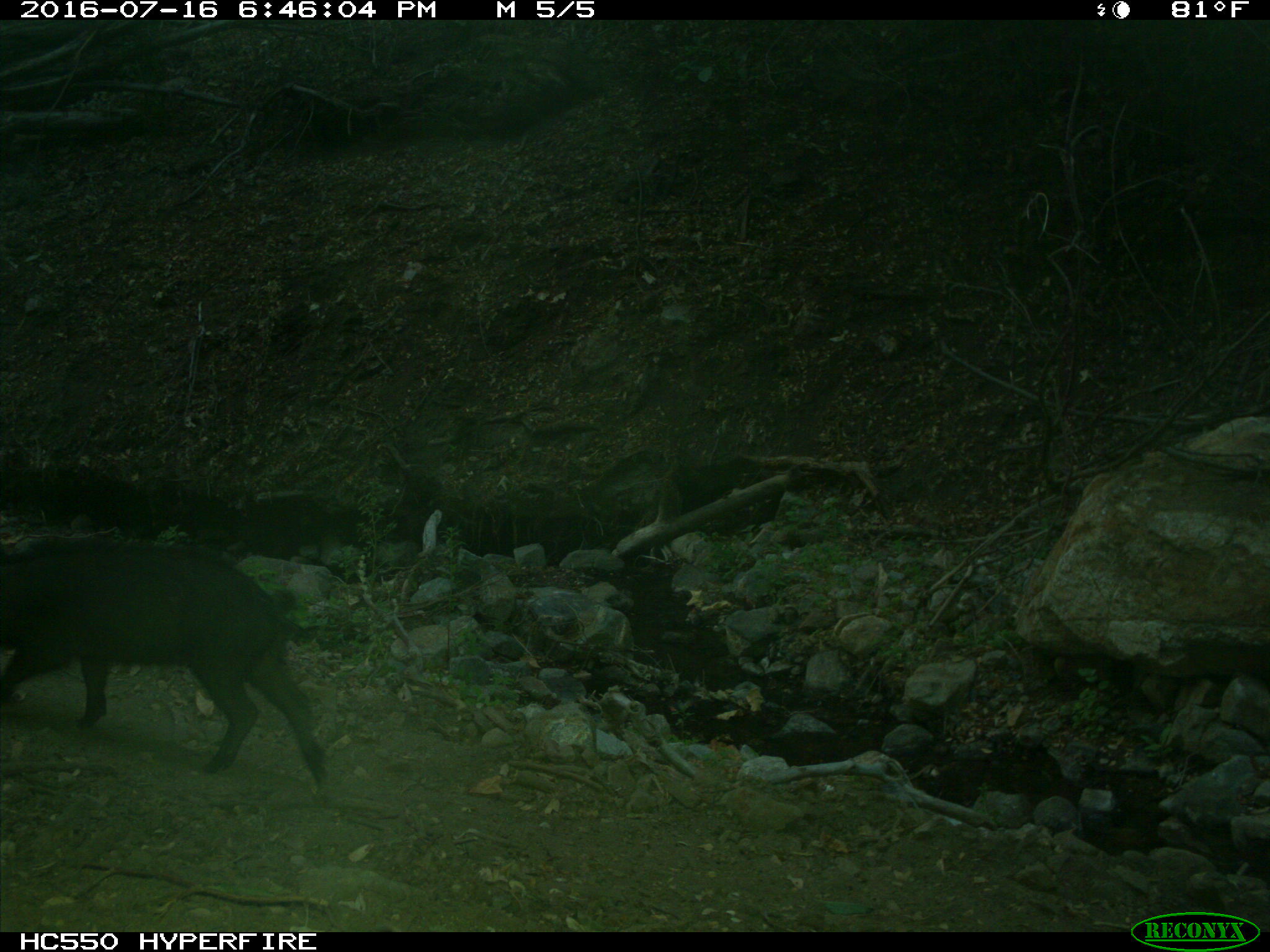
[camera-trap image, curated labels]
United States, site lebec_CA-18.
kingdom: Animalia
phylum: Chordata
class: Mammalia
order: Artiodactyla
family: Suidae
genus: Sus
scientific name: Sus scrofa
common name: wild boar